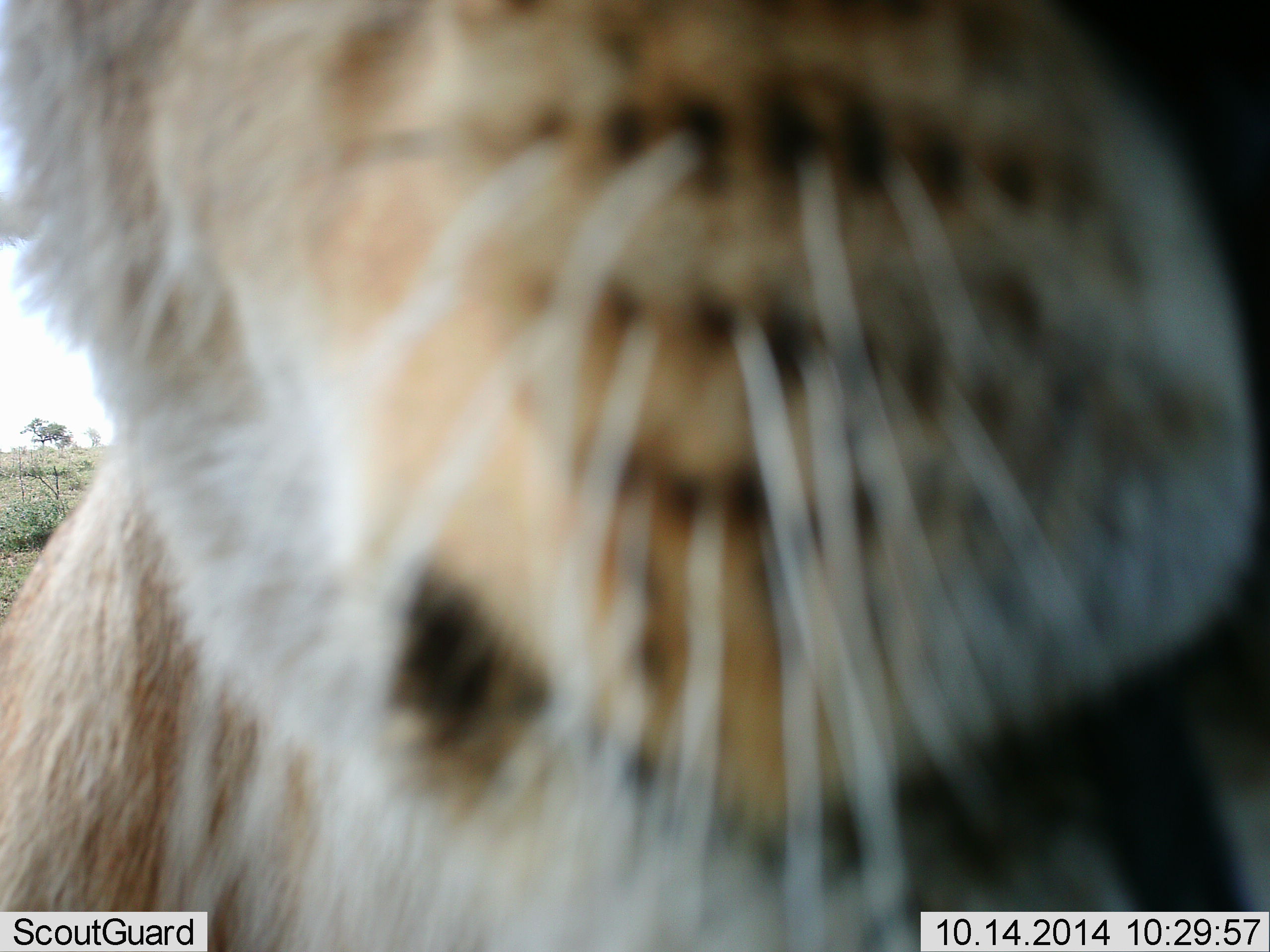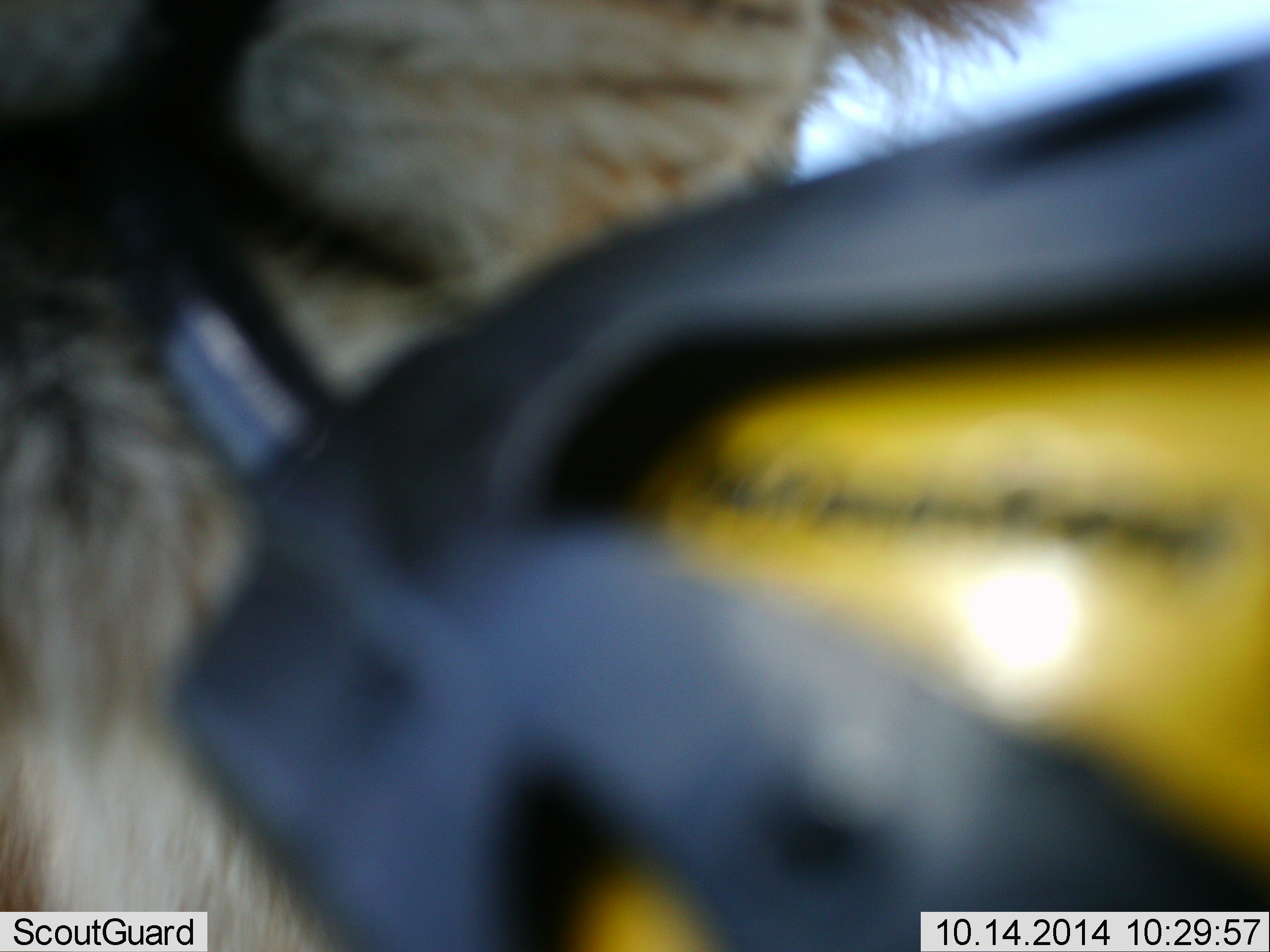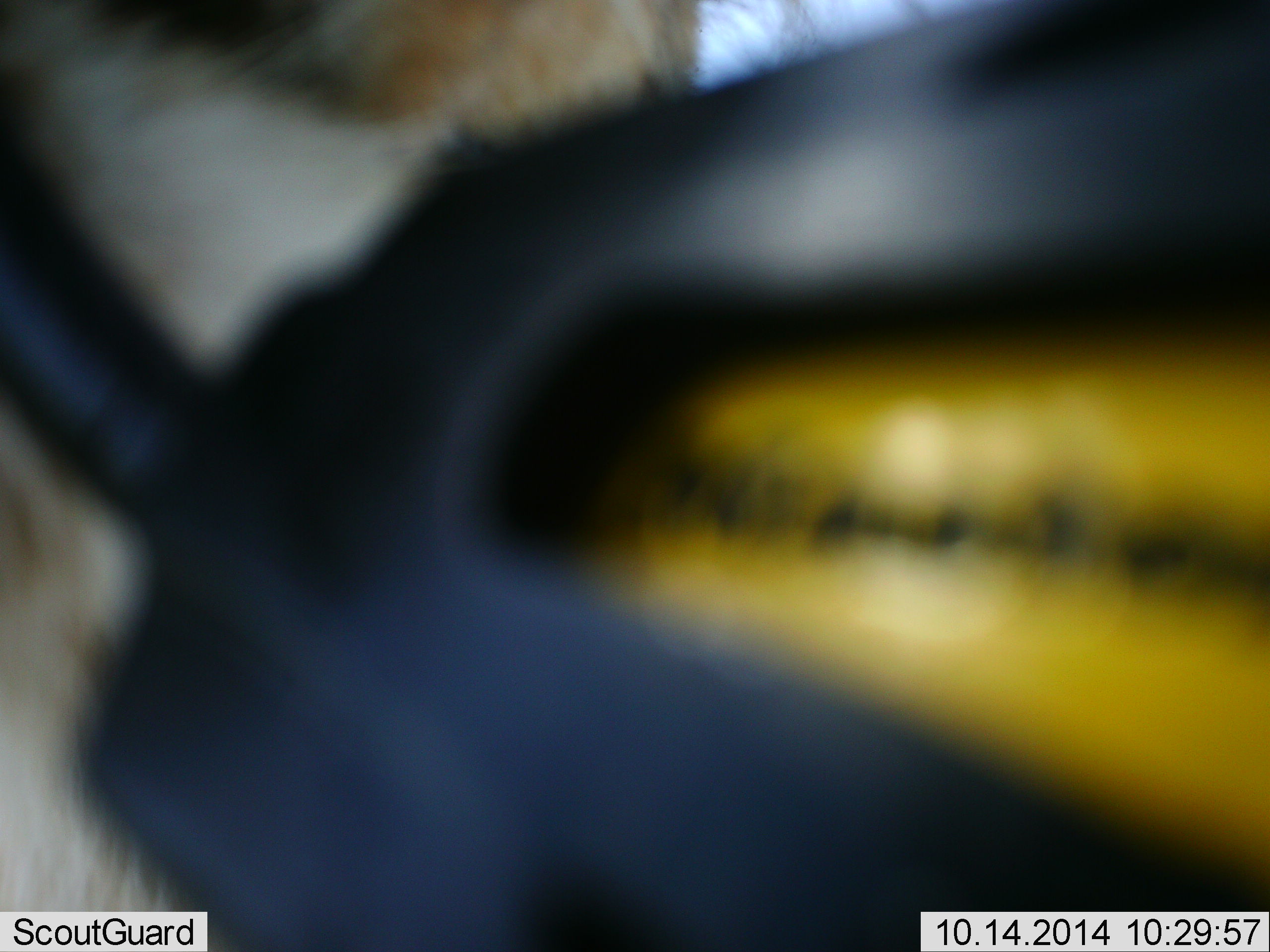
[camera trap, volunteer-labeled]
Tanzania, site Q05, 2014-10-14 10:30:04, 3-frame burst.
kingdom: Animalia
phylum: Chordata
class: Mammalia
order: Carnivora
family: Felidae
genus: Panthera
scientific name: Panthera leo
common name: lion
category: lionfemale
Lionfemale (lion) (Panthera leo), count 1. Behavior (volunteer vote fractions): standing 40%, resting 10%, moving 0%, interacting 50%. Young present (vote fraction): 0%. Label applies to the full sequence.